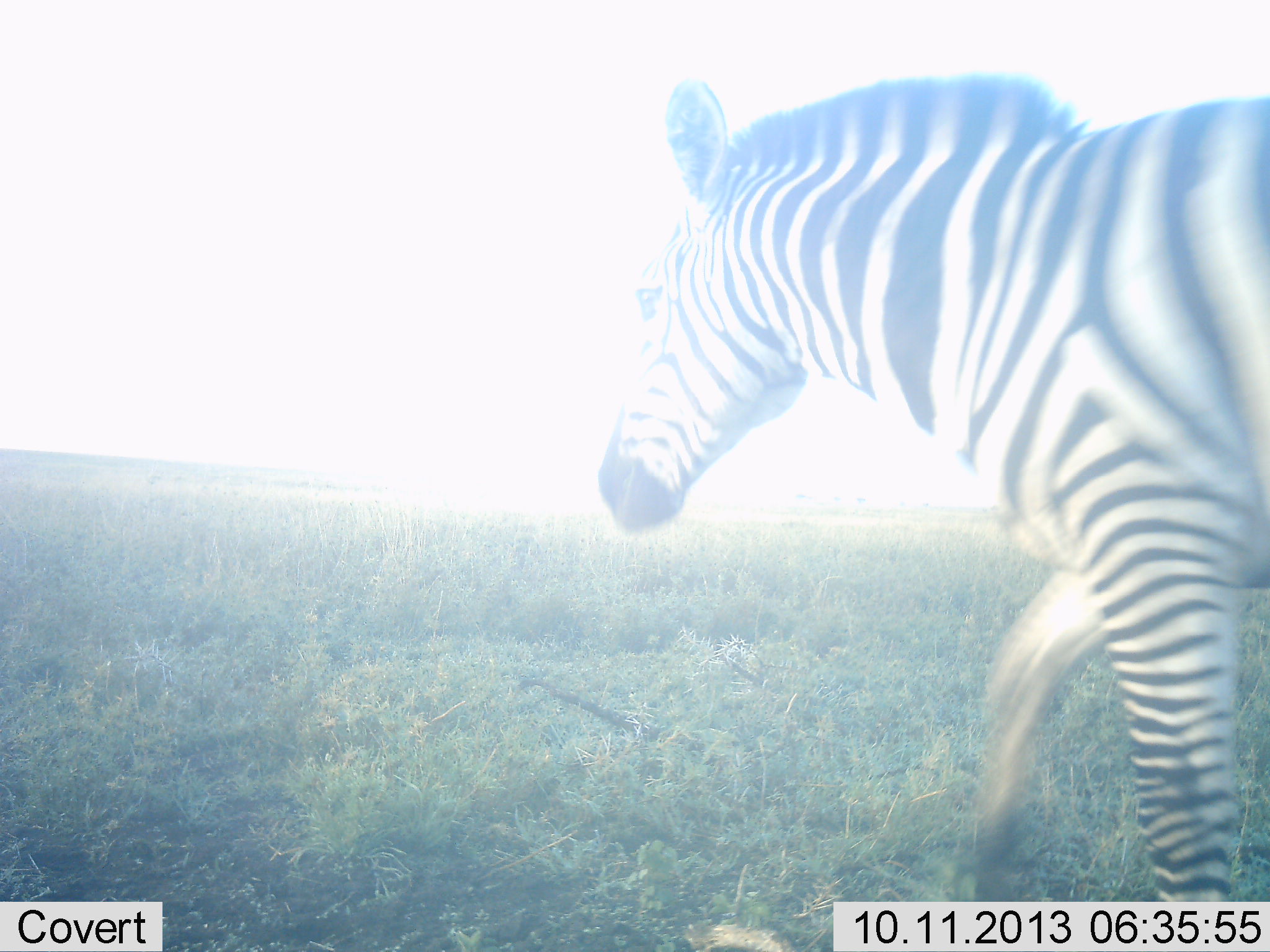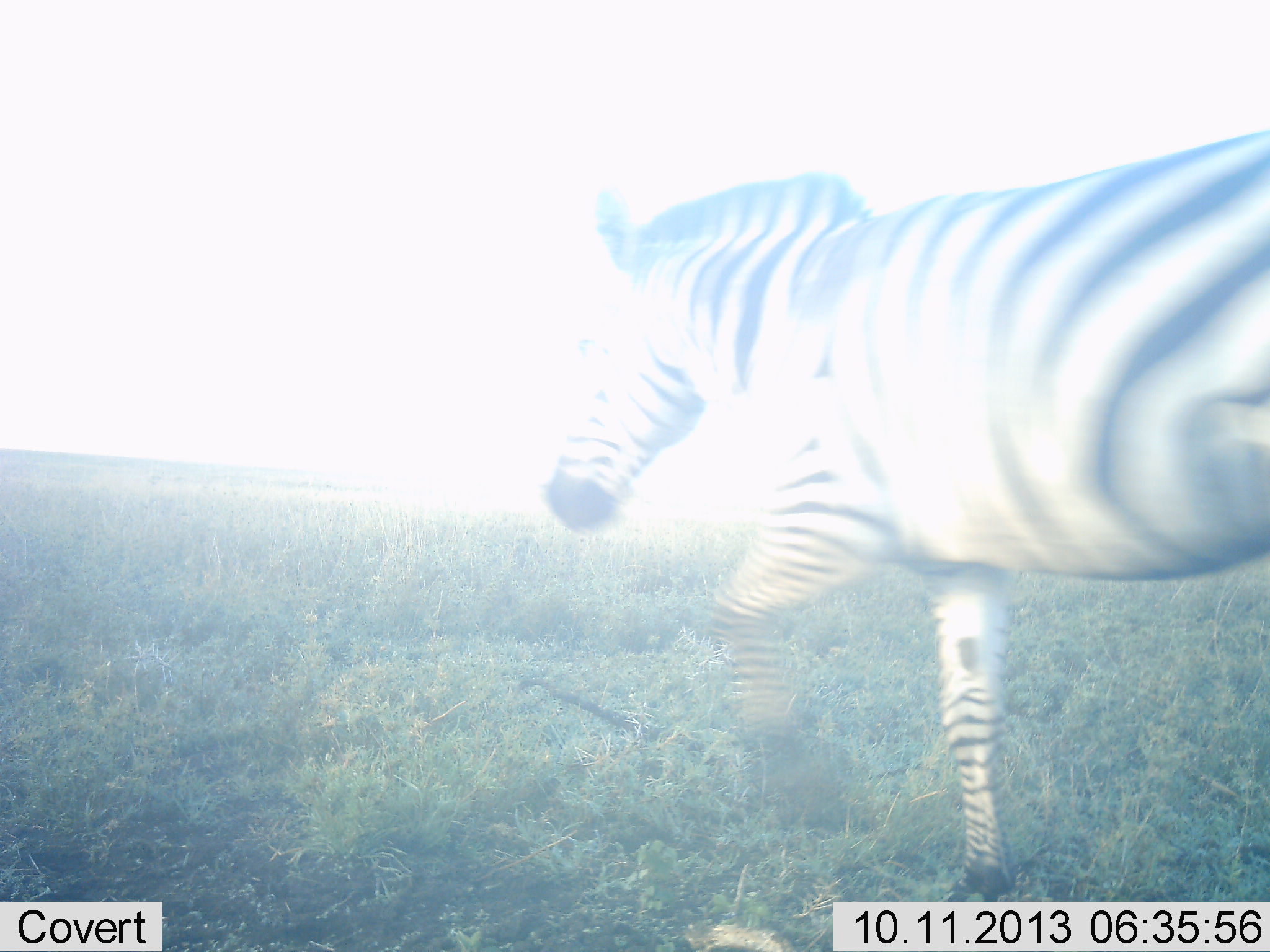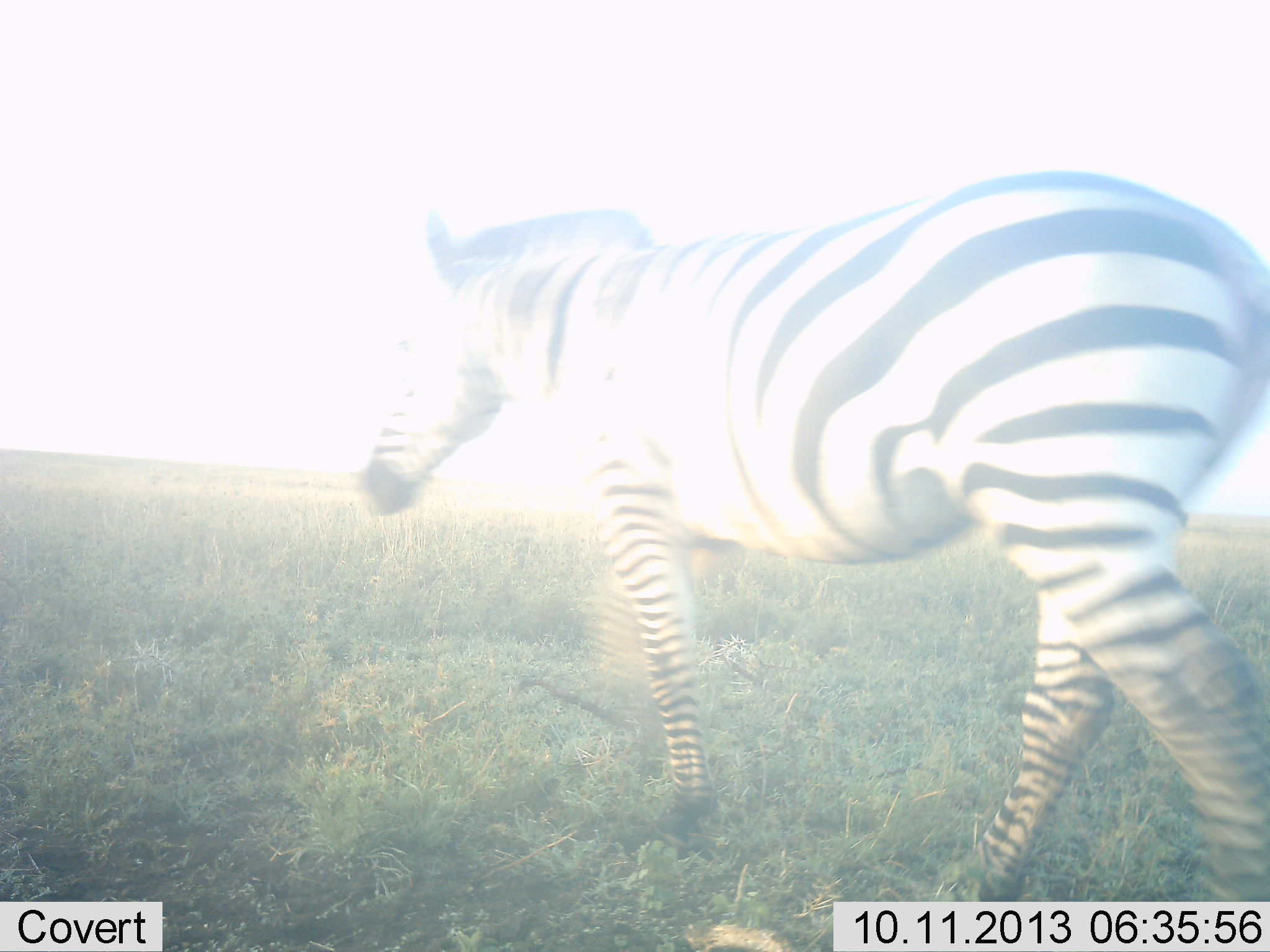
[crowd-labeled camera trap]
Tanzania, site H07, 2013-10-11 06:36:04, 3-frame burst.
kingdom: Animalia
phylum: Chordata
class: Mammalia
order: Perissodactyla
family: Equidae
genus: Equus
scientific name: Equus quagga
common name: plains zebra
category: zebra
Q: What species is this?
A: Zebra (plains zebra) (Equus quagga).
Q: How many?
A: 1.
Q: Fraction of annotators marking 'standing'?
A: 0%.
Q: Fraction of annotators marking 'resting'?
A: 0%.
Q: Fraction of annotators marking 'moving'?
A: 100%.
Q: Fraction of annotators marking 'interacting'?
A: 0%.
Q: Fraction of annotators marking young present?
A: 0%.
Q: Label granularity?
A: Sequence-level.